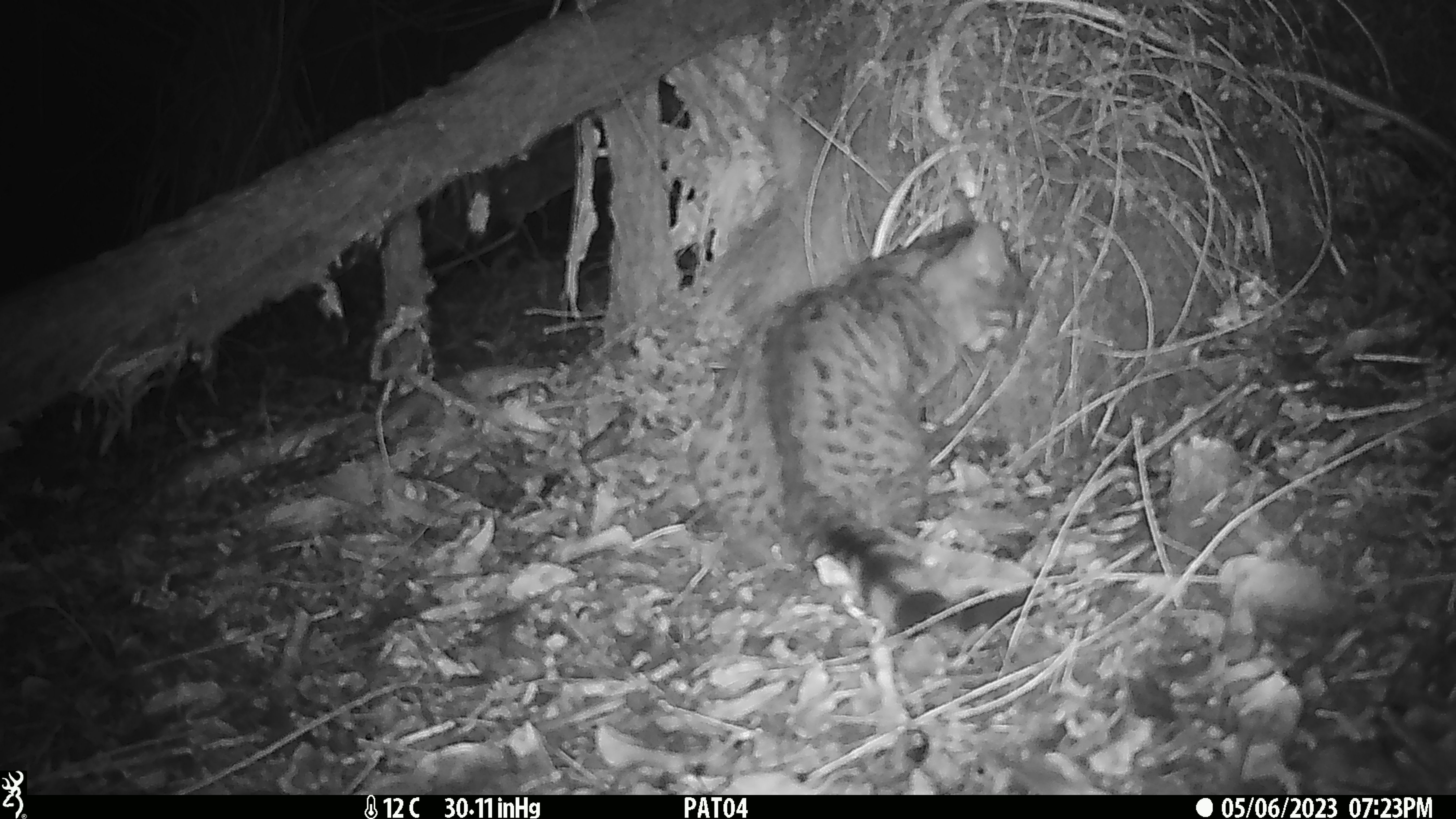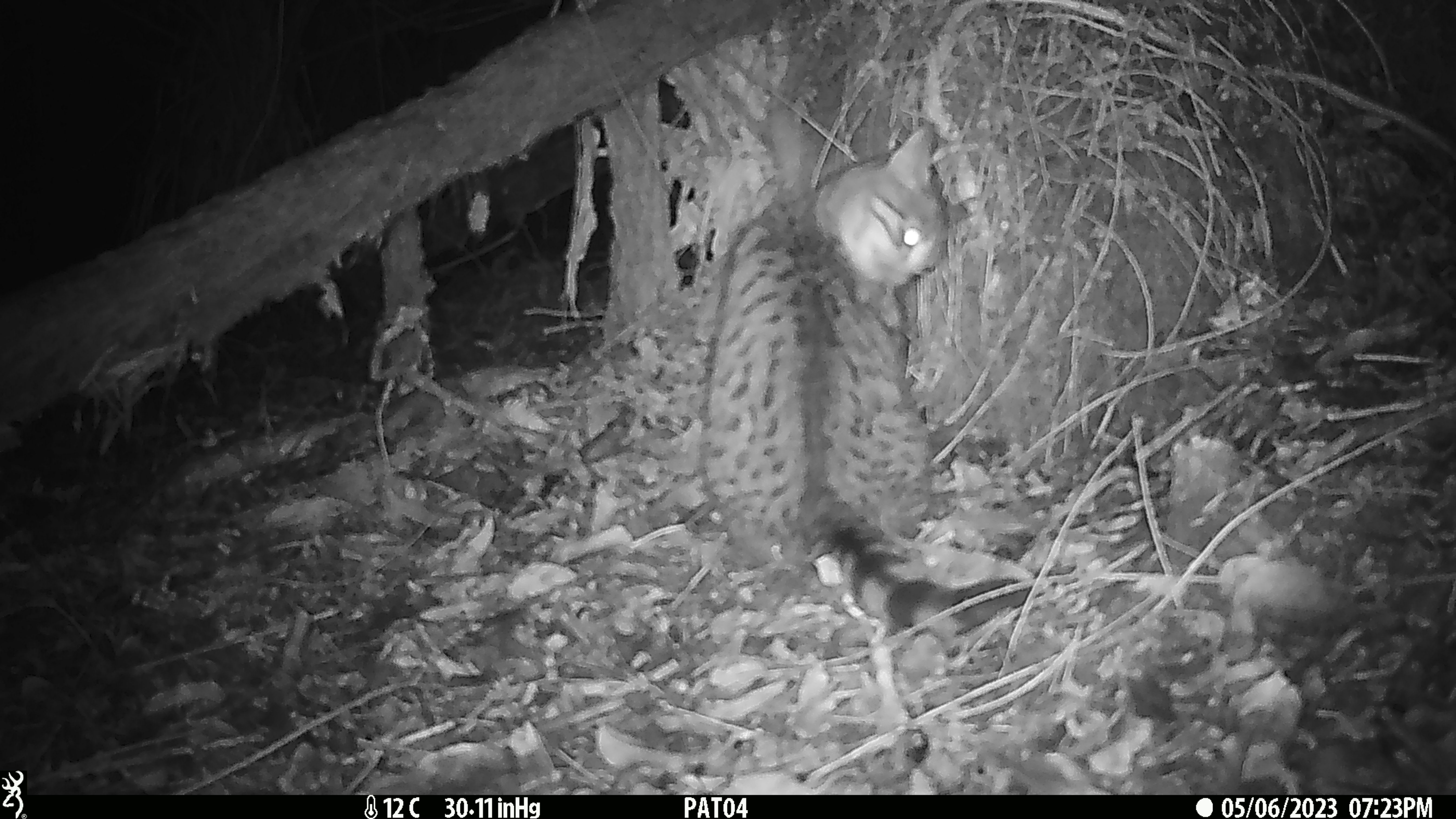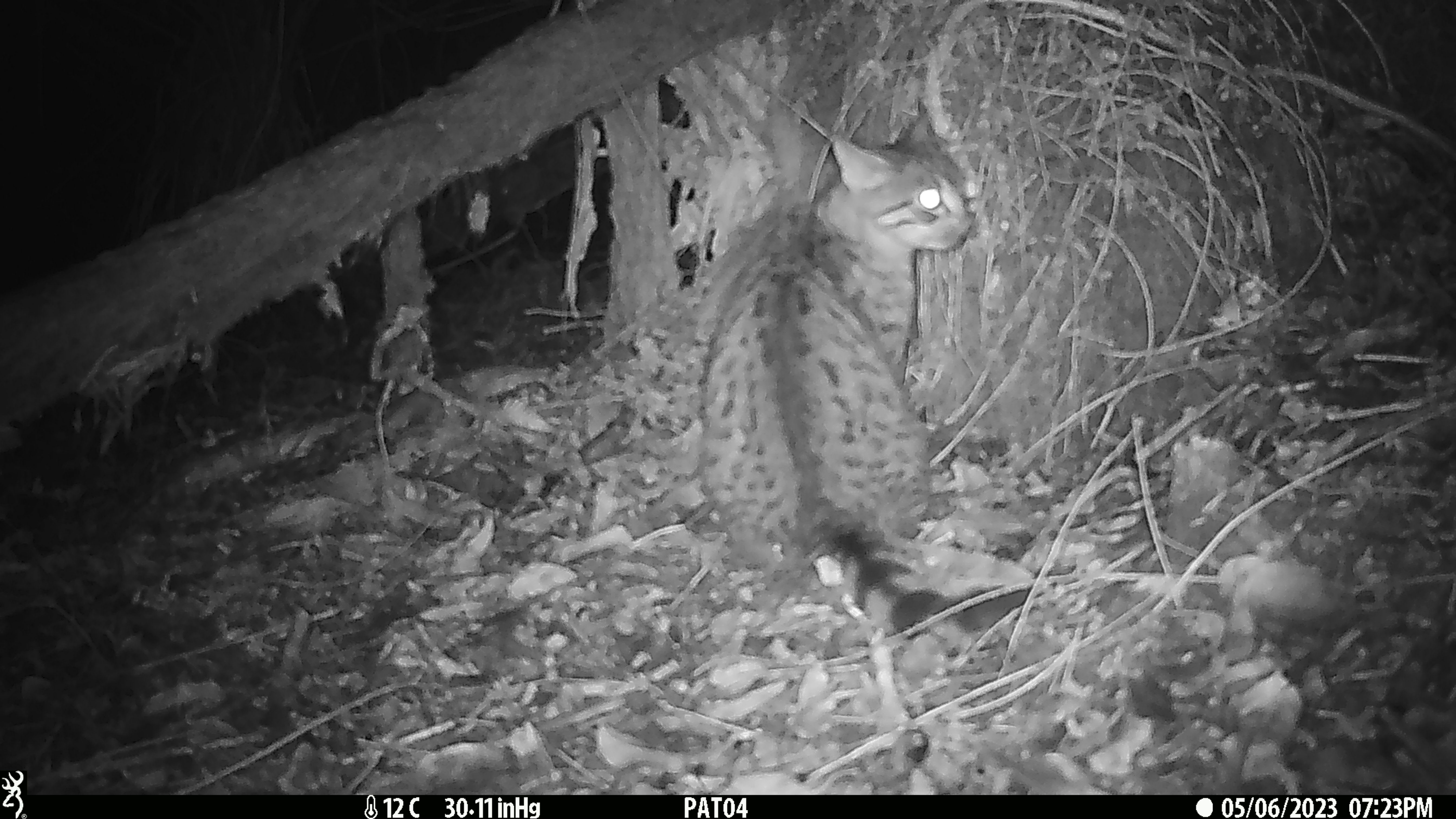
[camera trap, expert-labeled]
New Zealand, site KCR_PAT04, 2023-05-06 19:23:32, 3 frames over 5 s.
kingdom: Animalia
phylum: Chordata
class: Mammalia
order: Carnivora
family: Felidae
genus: Felis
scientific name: Felis catus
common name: domestic cat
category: cat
Cat (domestic cat) (Felis catus).